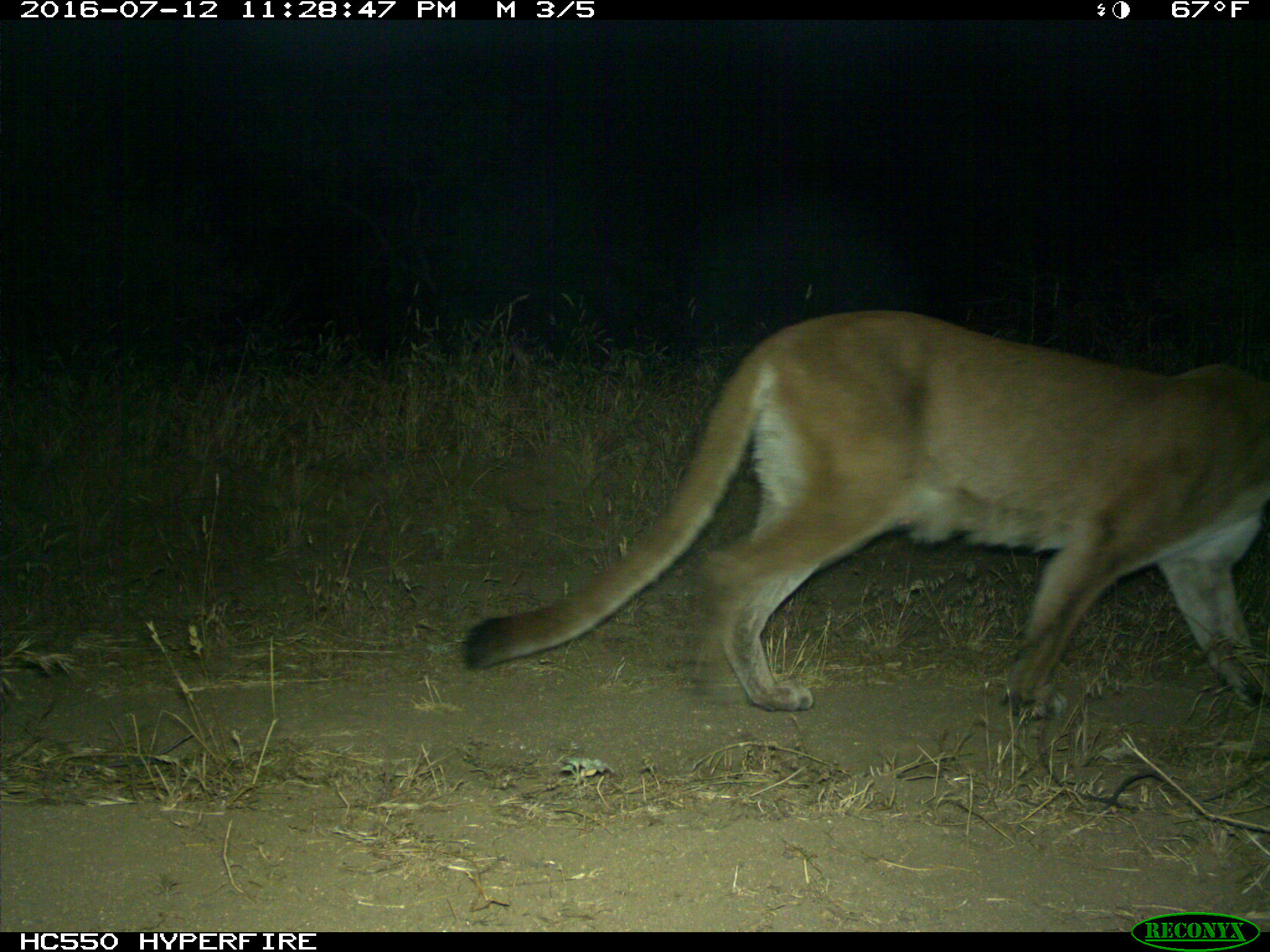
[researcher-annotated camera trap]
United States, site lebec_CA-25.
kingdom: Animalia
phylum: Chordata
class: Mammalia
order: Carnivora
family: Felidae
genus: Puma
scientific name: Puma concolor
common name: mountain lion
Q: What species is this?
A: Puma concolor (mountain lion).